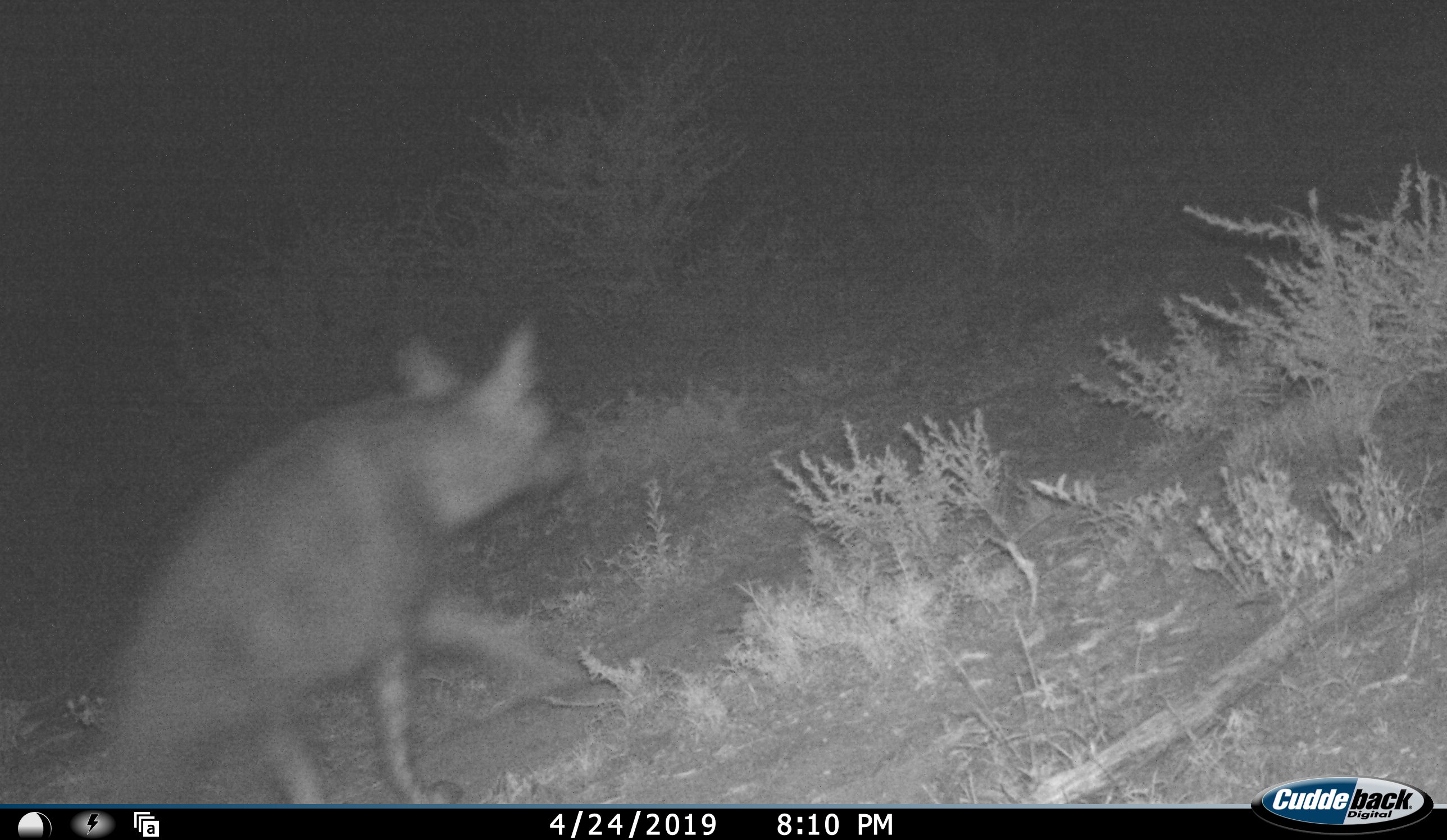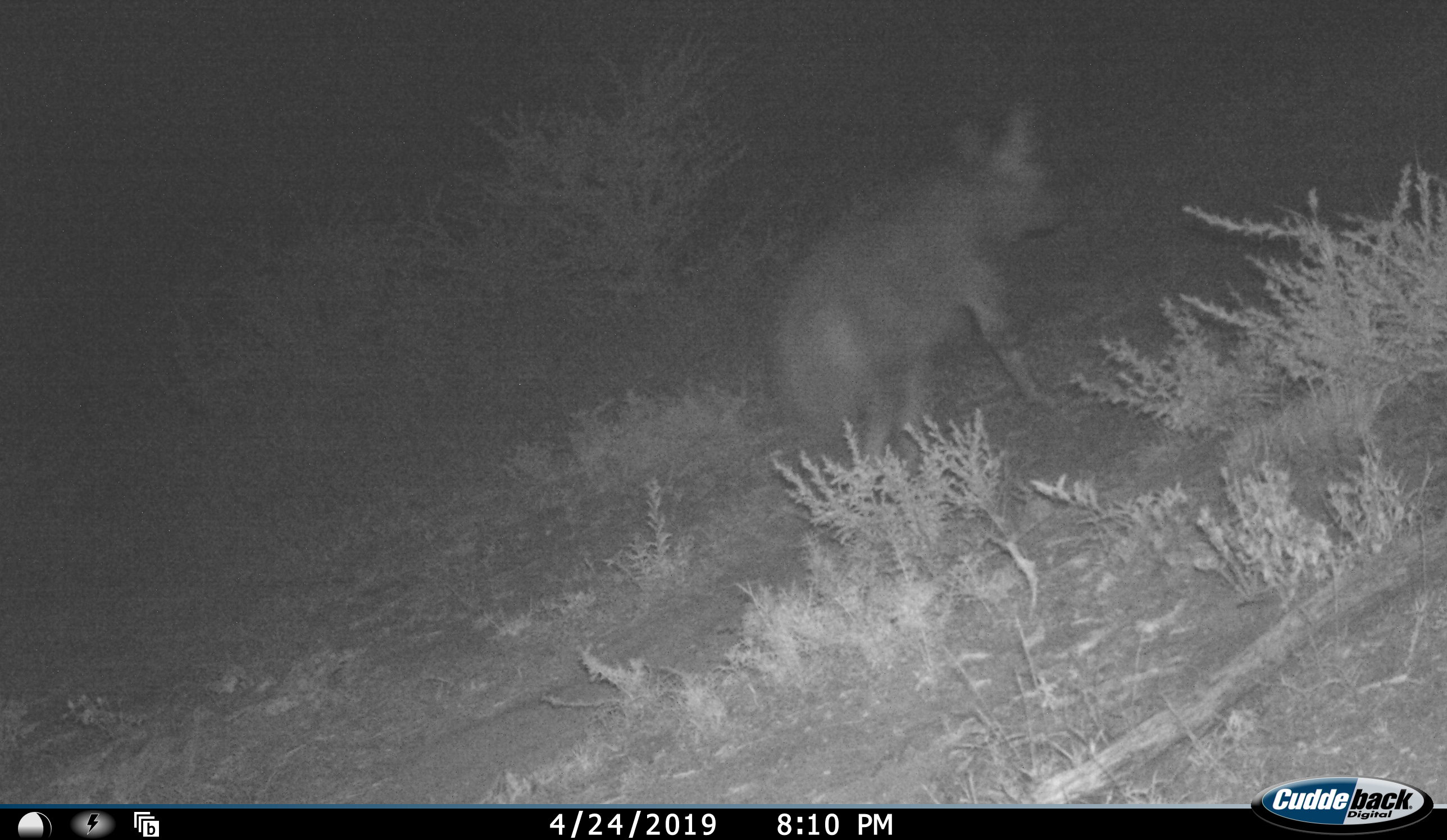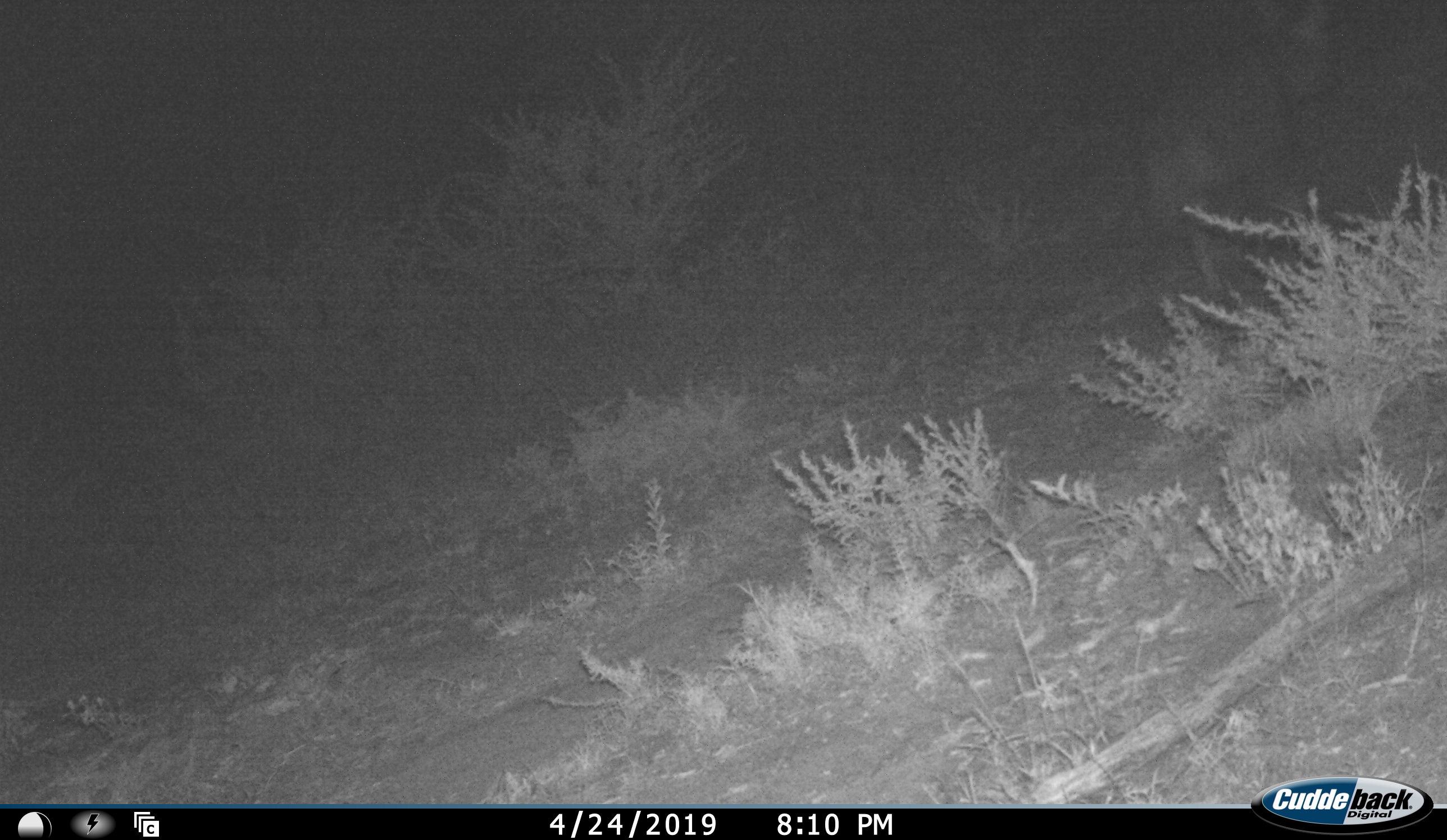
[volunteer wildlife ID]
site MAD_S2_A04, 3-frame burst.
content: unidentified animal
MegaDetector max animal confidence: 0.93